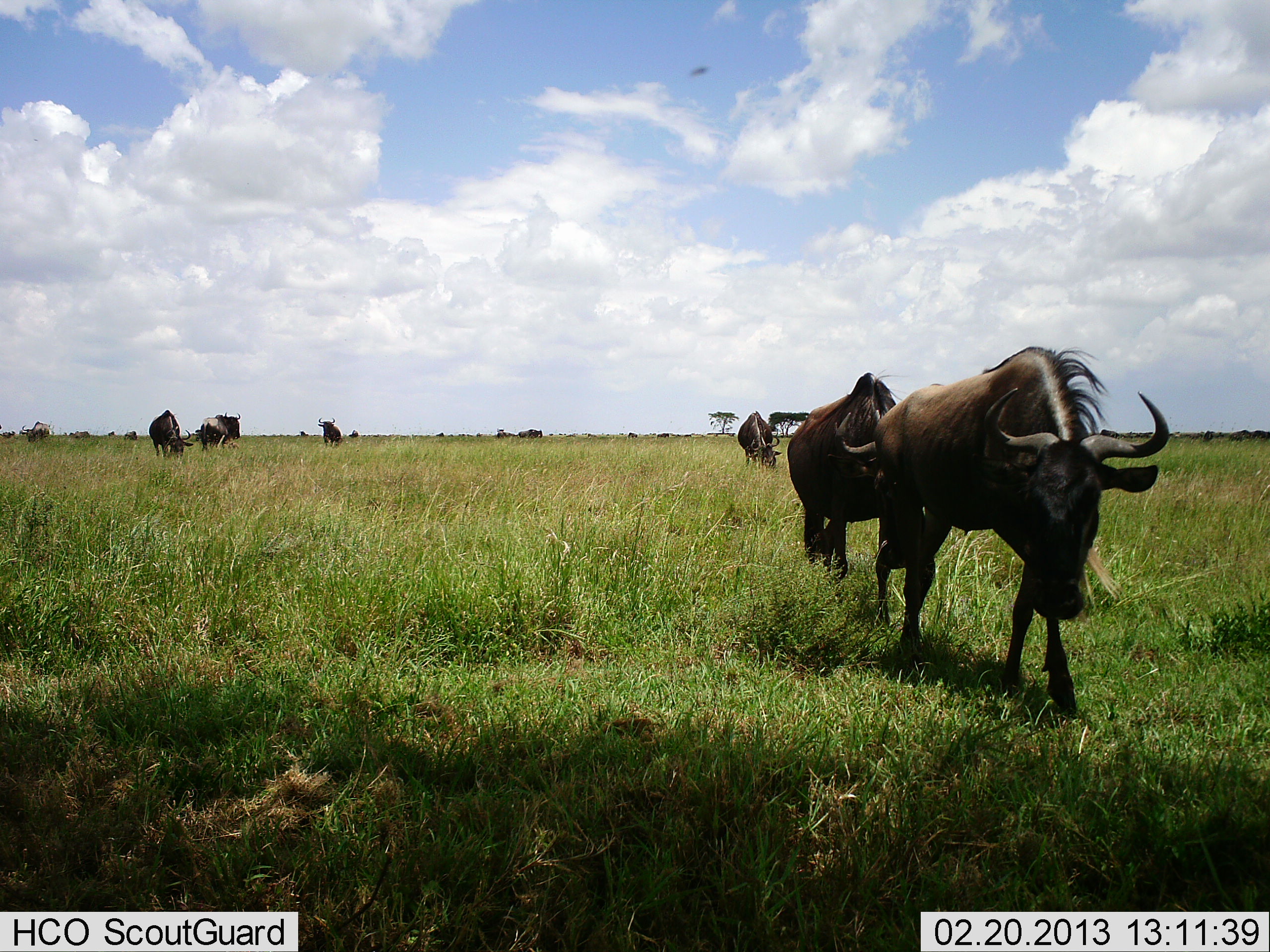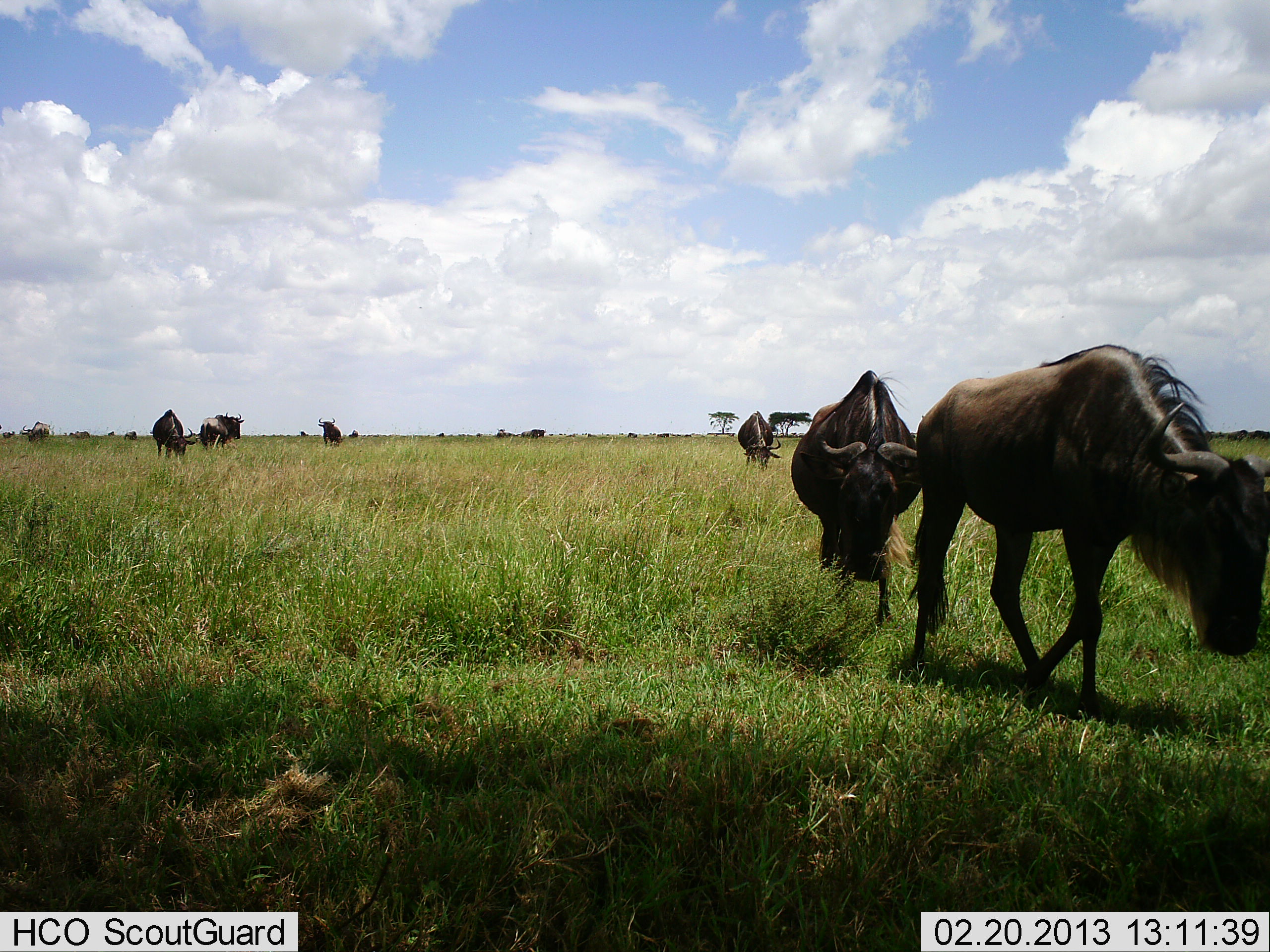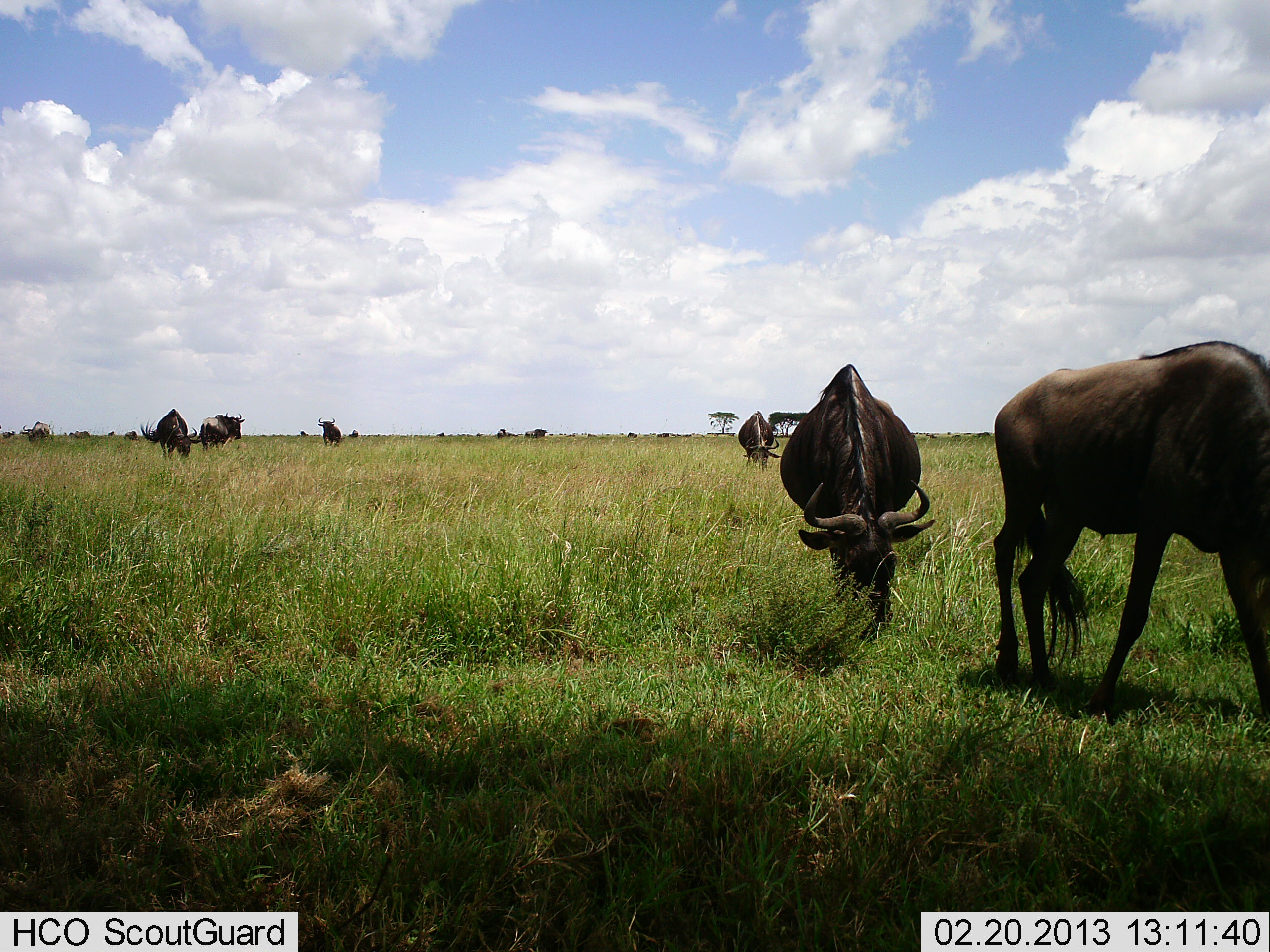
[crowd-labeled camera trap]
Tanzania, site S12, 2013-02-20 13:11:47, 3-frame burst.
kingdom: Animalia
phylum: Chordata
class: Mammalia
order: Artiodactyla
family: Bovidae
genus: Connochaetes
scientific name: Connochaetes taurinus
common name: blue wildebeest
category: wildebeest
Wildebeest (blue wildebeest) (Connochaetes taurinus), count 8. Behavior (volunteer vote fractions): standing 10%, resting 5%, moving 90%, interacting 0%. Young present (vote fraction): 0%. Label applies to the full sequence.